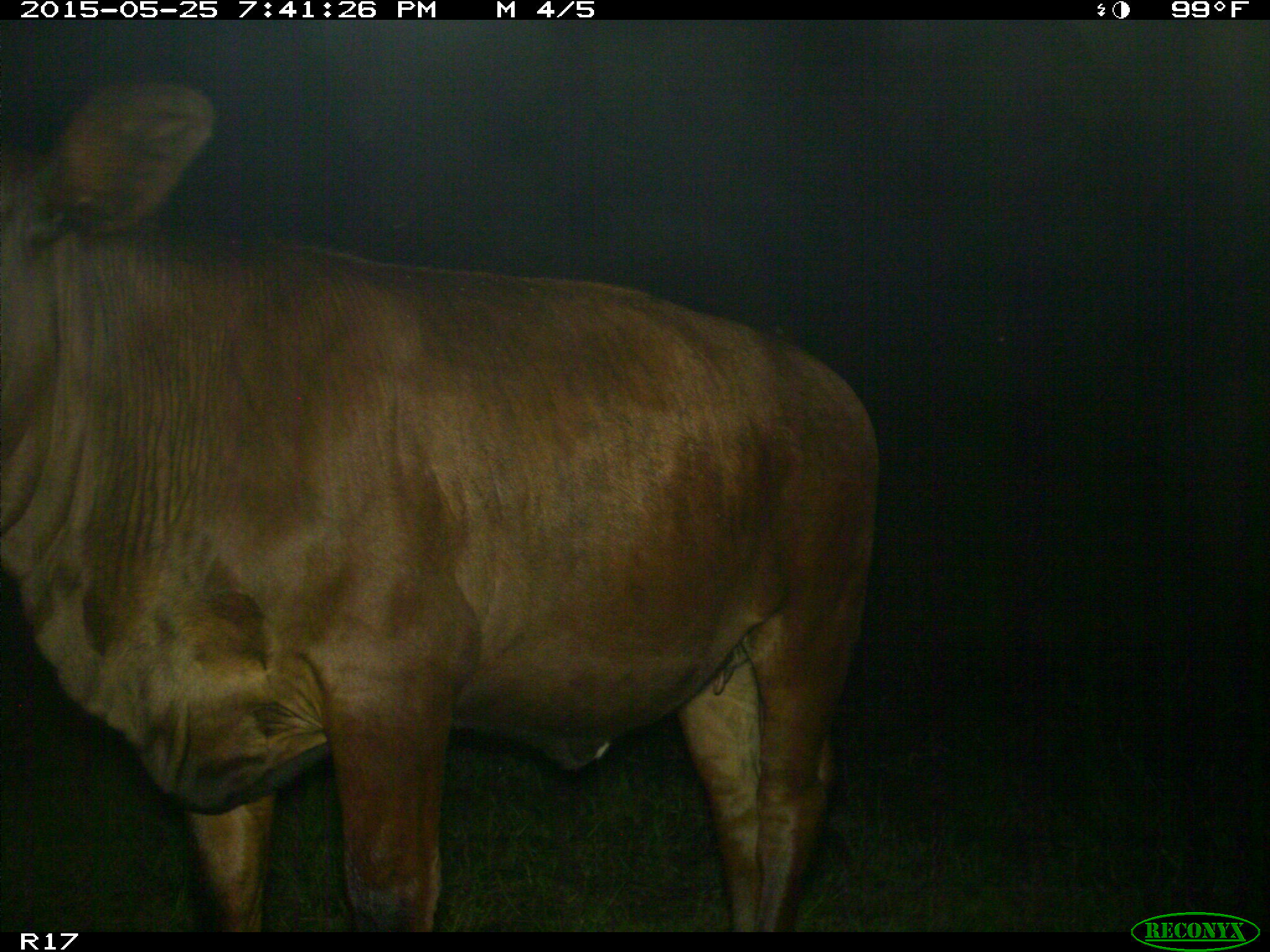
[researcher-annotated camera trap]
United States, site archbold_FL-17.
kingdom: Animalia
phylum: Chordata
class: Mammalia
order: Artiodactyla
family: Bovidae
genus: Bos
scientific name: Bos taurus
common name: domestic cow